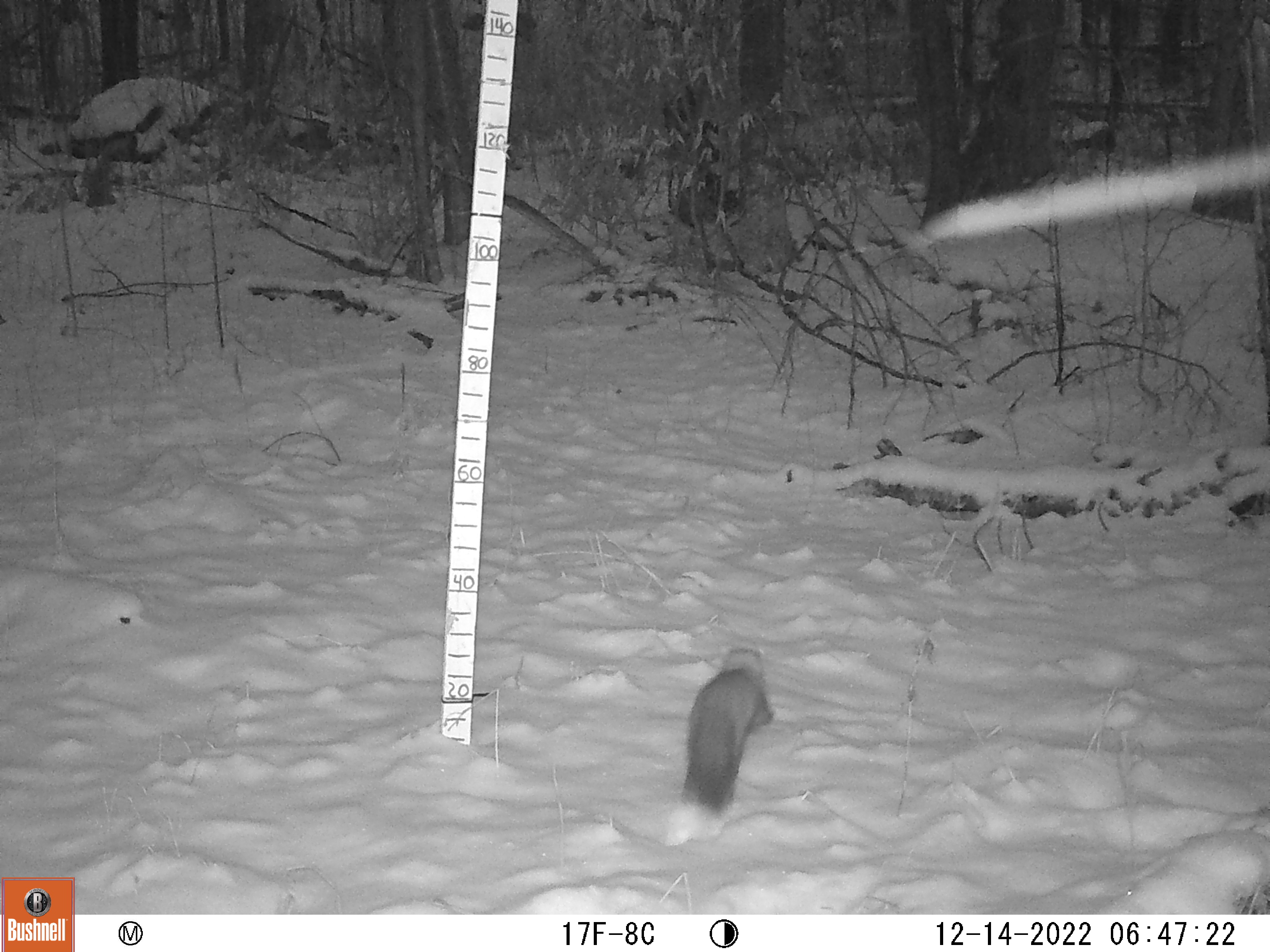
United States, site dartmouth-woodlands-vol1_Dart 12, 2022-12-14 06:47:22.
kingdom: Animalia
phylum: Chordata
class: Mammalia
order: Carnivora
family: Mustelidae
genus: Martes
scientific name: Martes americana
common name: american marten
American marten (Martes americana).